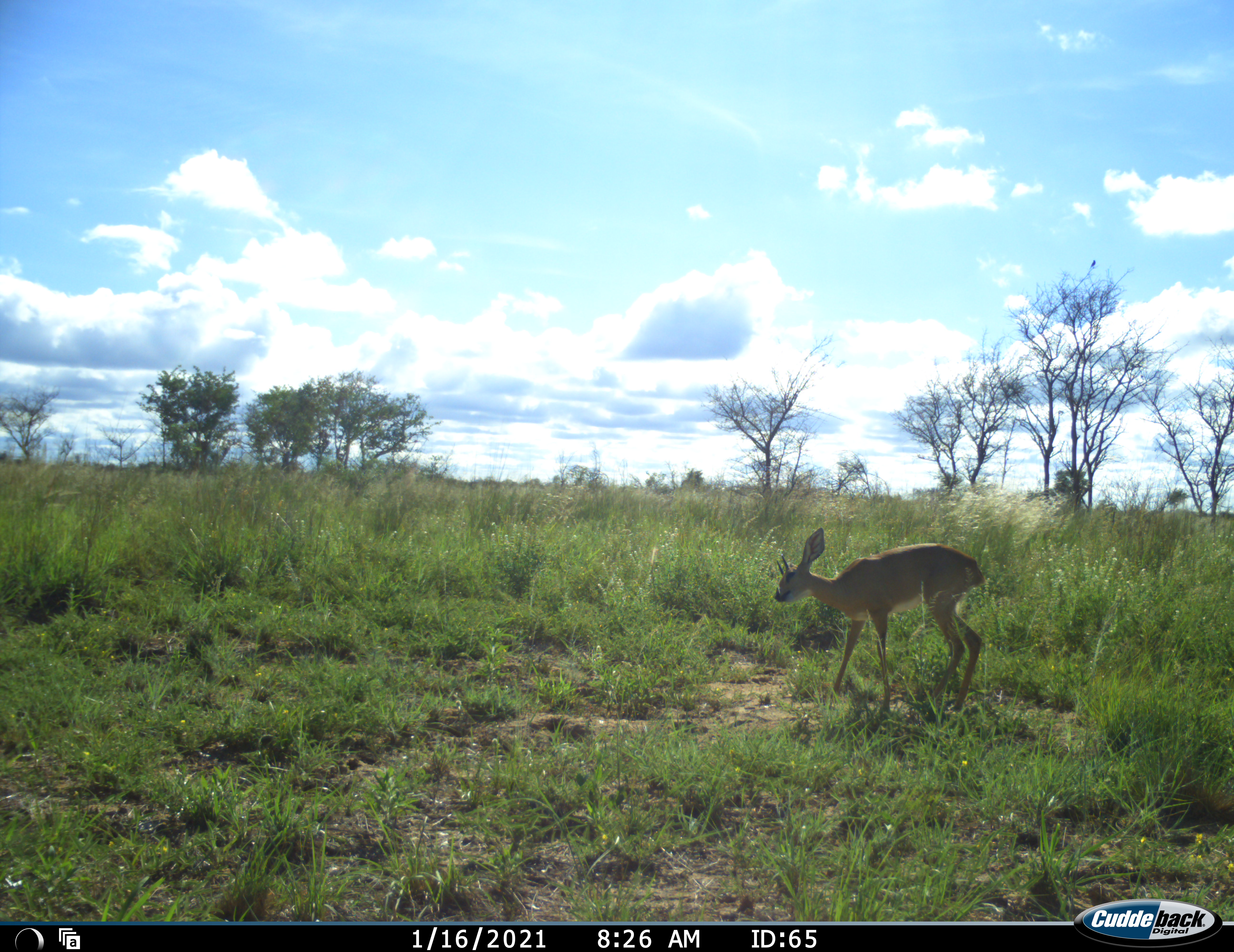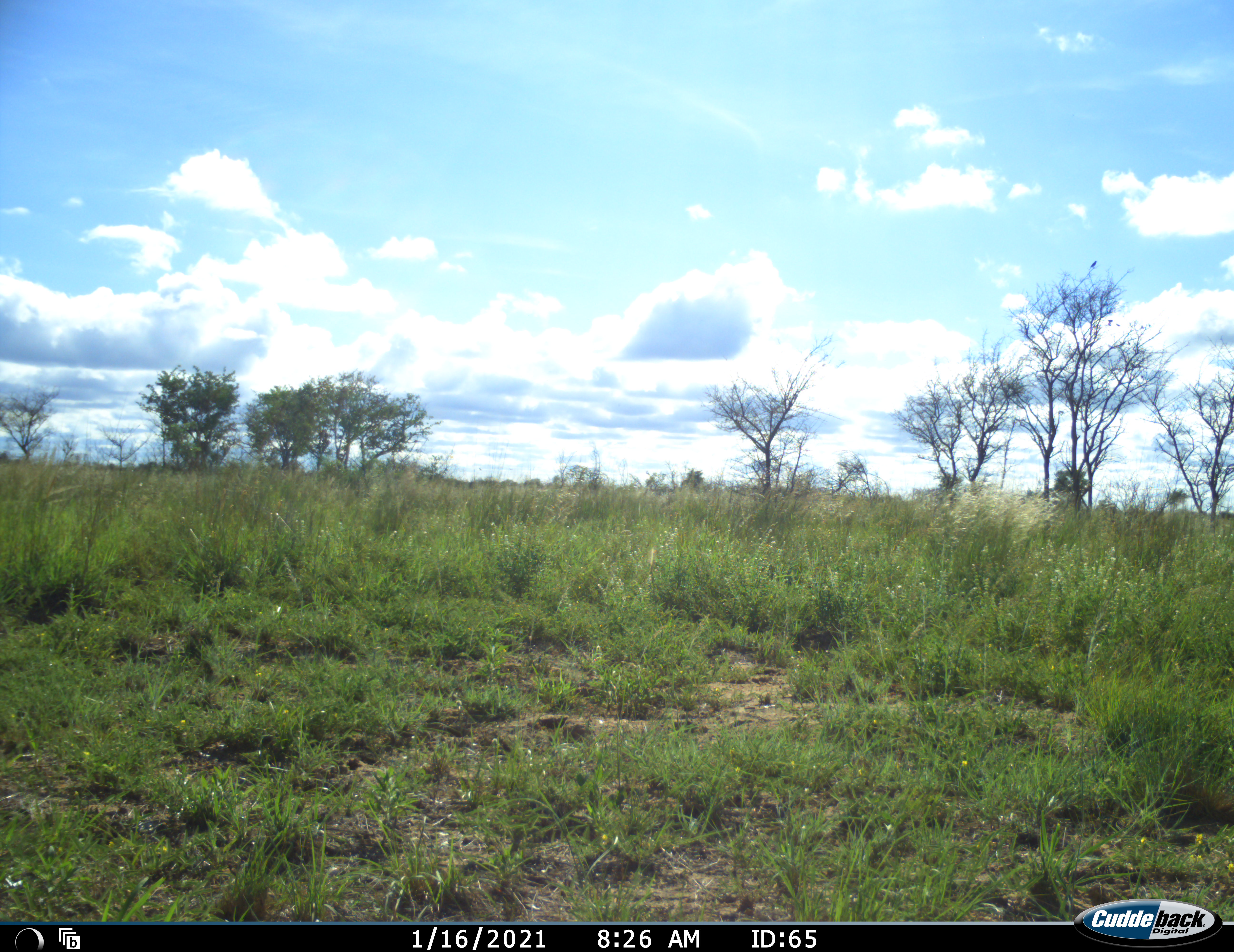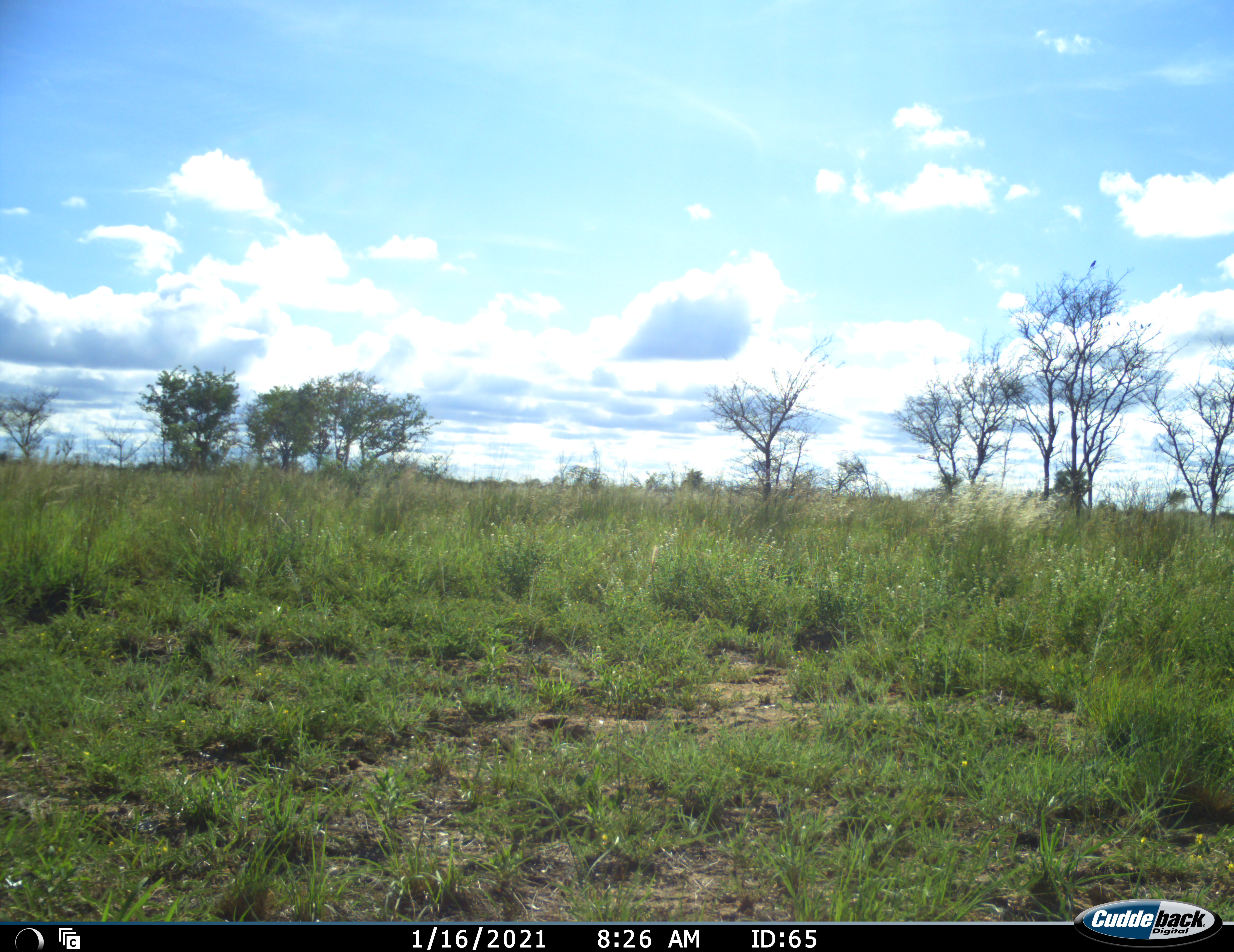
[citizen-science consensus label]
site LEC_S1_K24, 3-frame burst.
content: unidentified animal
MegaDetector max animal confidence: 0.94